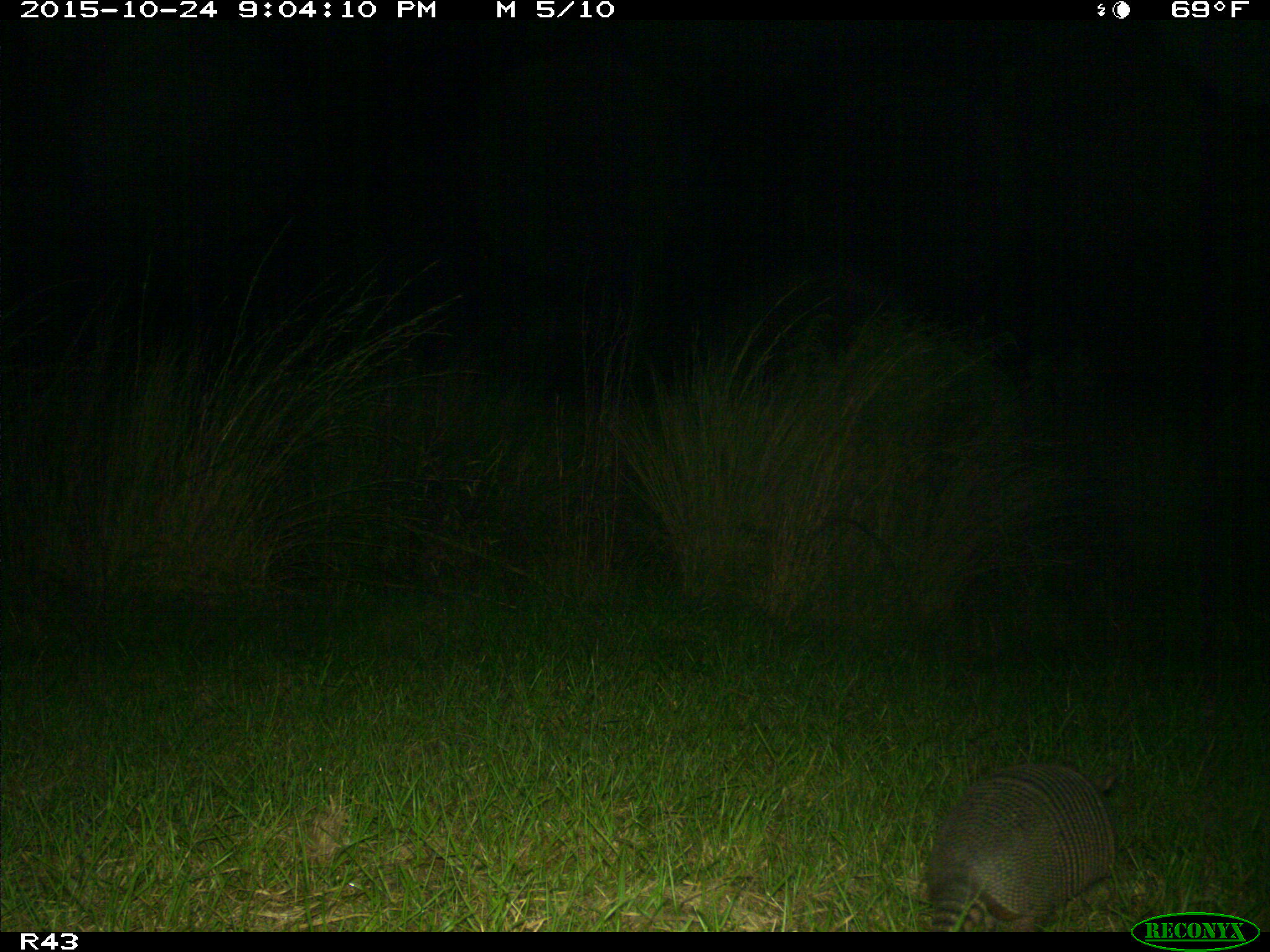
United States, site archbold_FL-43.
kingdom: Animalia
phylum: Chordata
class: Mammalia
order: Cingulata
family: Dasypodidae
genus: Dasypus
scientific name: Dasypus novemcinctus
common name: nine-banded armadillo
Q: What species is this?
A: Dasypus novemcinctus (nine-banded armadillo).